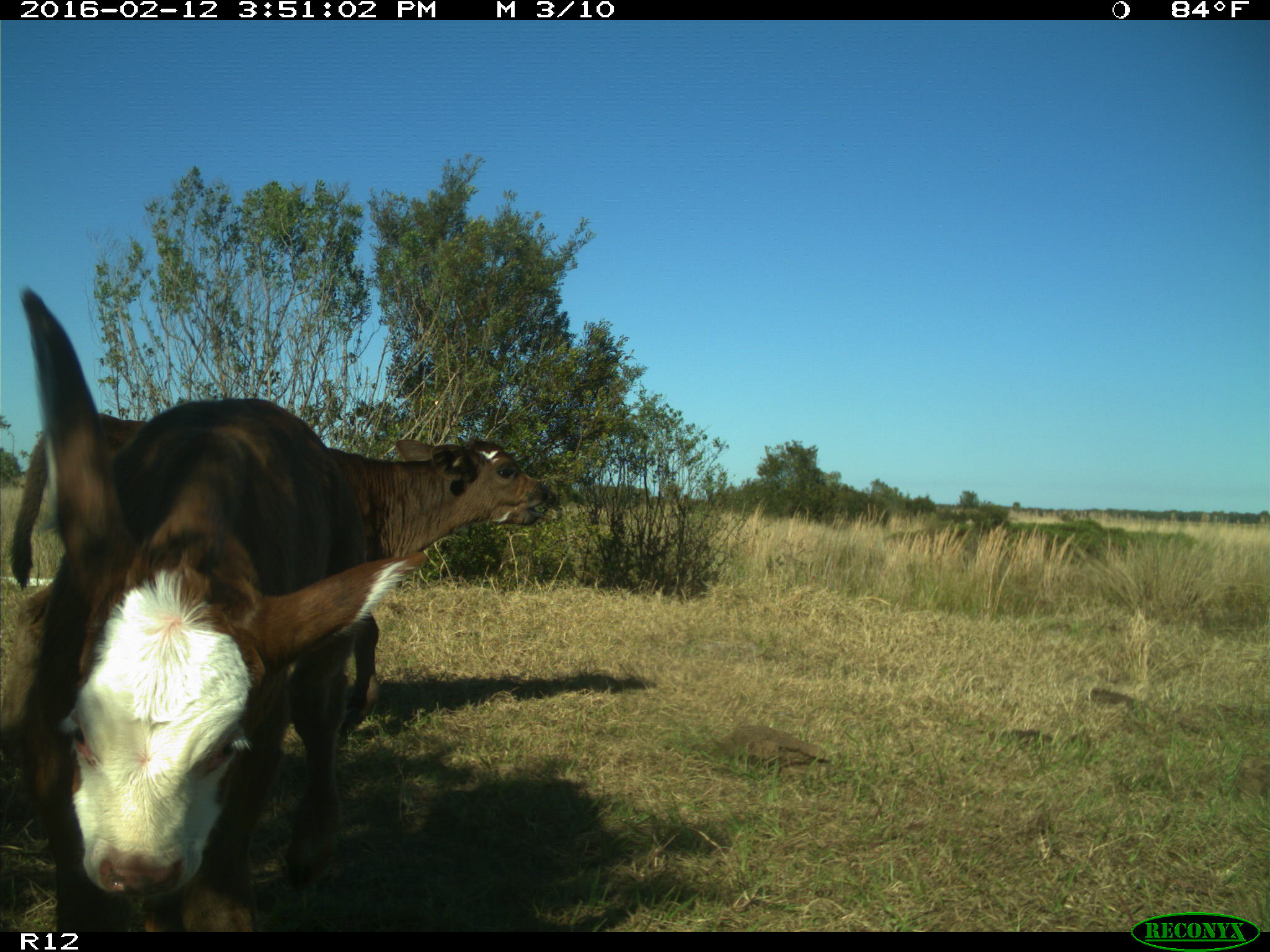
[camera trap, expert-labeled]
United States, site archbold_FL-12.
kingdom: Animalia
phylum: Chordata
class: Mammalia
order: Artiodactyla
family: Bovidae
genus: Bos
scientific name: Bos taurus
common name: domestic cow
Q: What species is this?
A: Bos taurus (domestic cow).